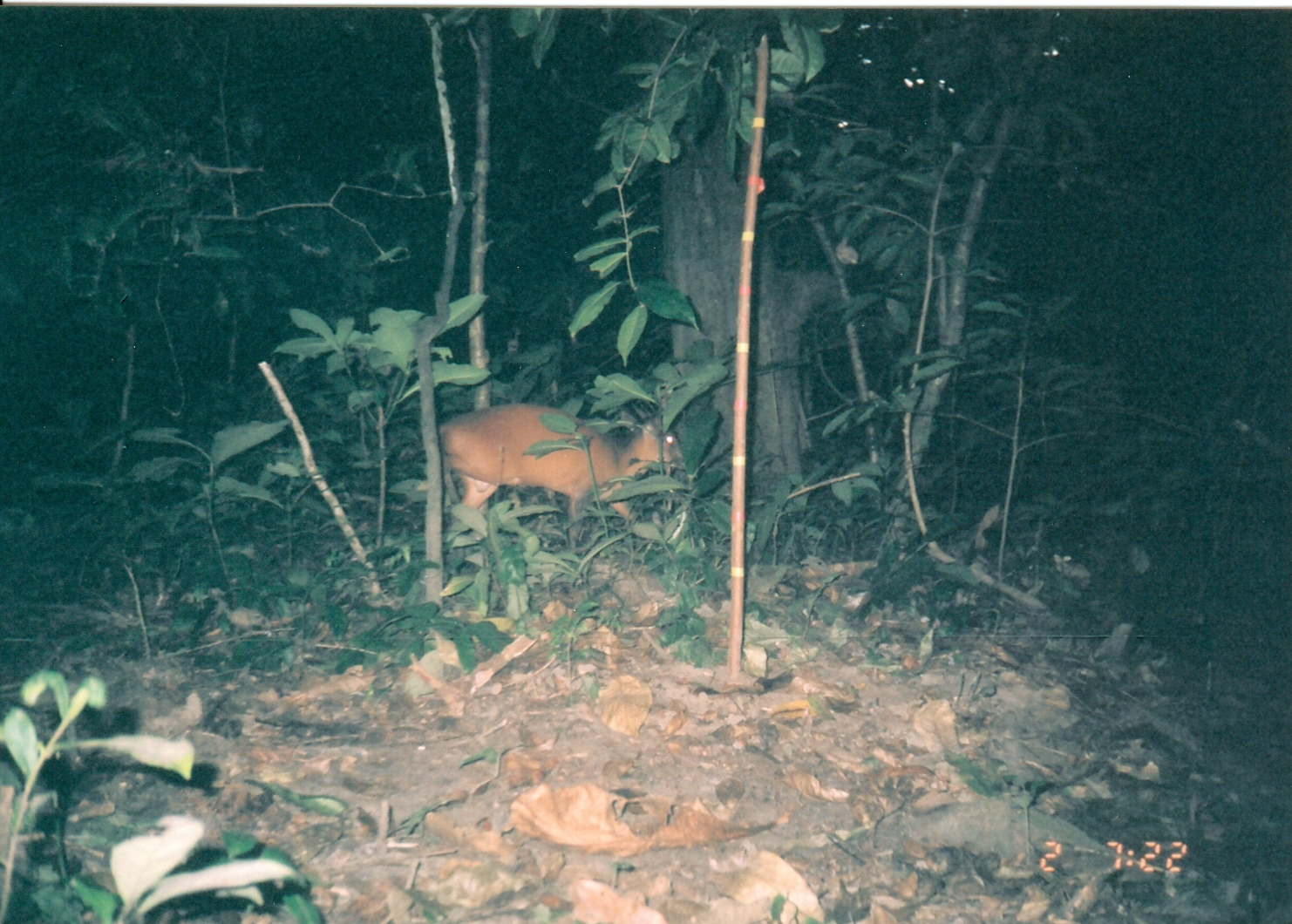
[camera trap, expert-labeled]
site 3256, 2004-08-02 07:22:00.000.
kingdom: Animalia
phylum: Chordata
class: Mammalia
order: Artiodactyla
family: Bovidae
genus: Cephalophus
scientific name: Cephalophus harveyi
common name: harvey's duiker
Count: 1.